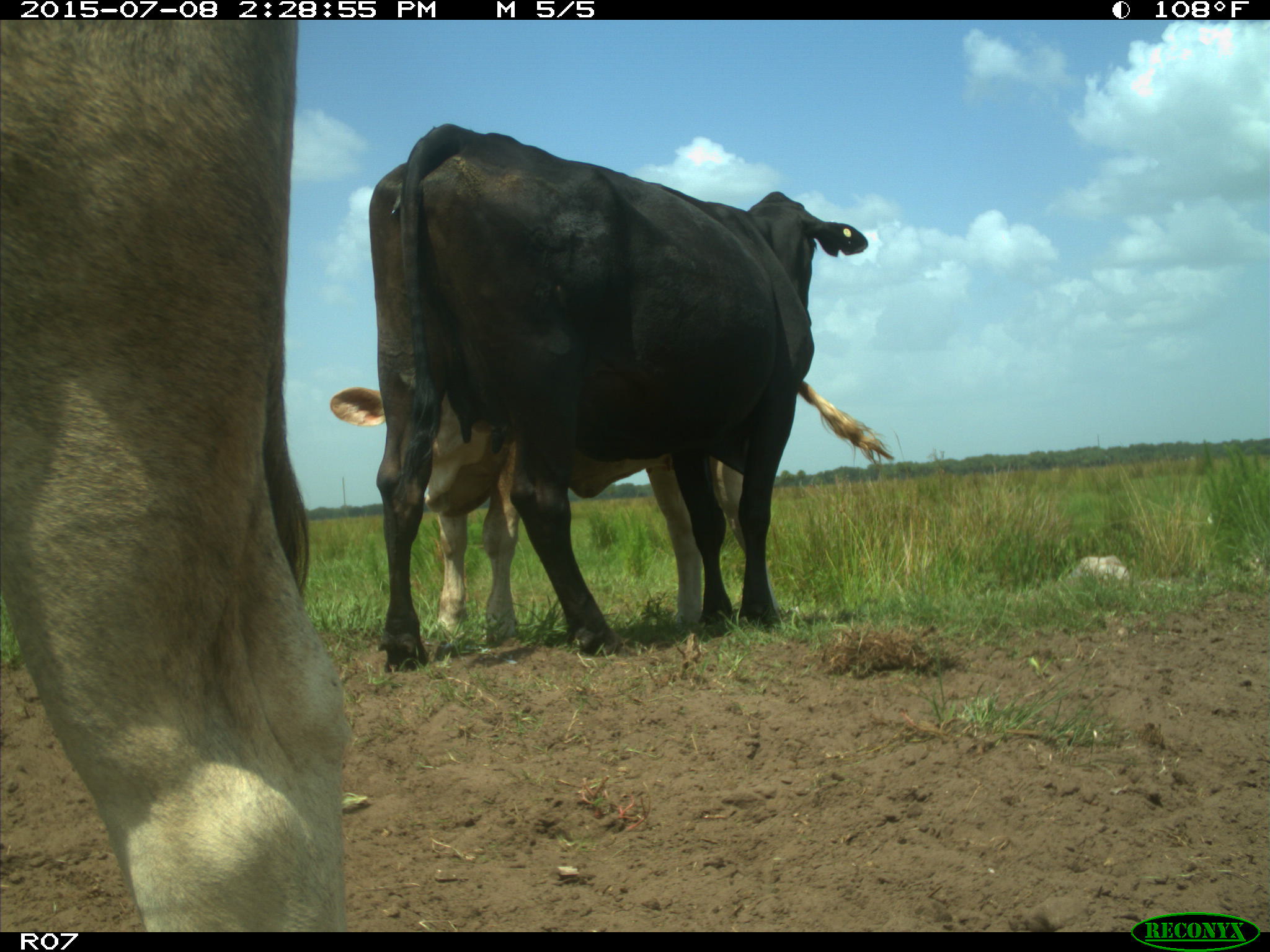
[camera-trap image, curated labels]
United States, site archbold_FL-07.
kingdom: Animalia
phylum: Chordata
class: Mammalia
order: Artiodactyla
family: Bovidae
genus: Bos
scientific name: Bos taurus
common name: domestic cow